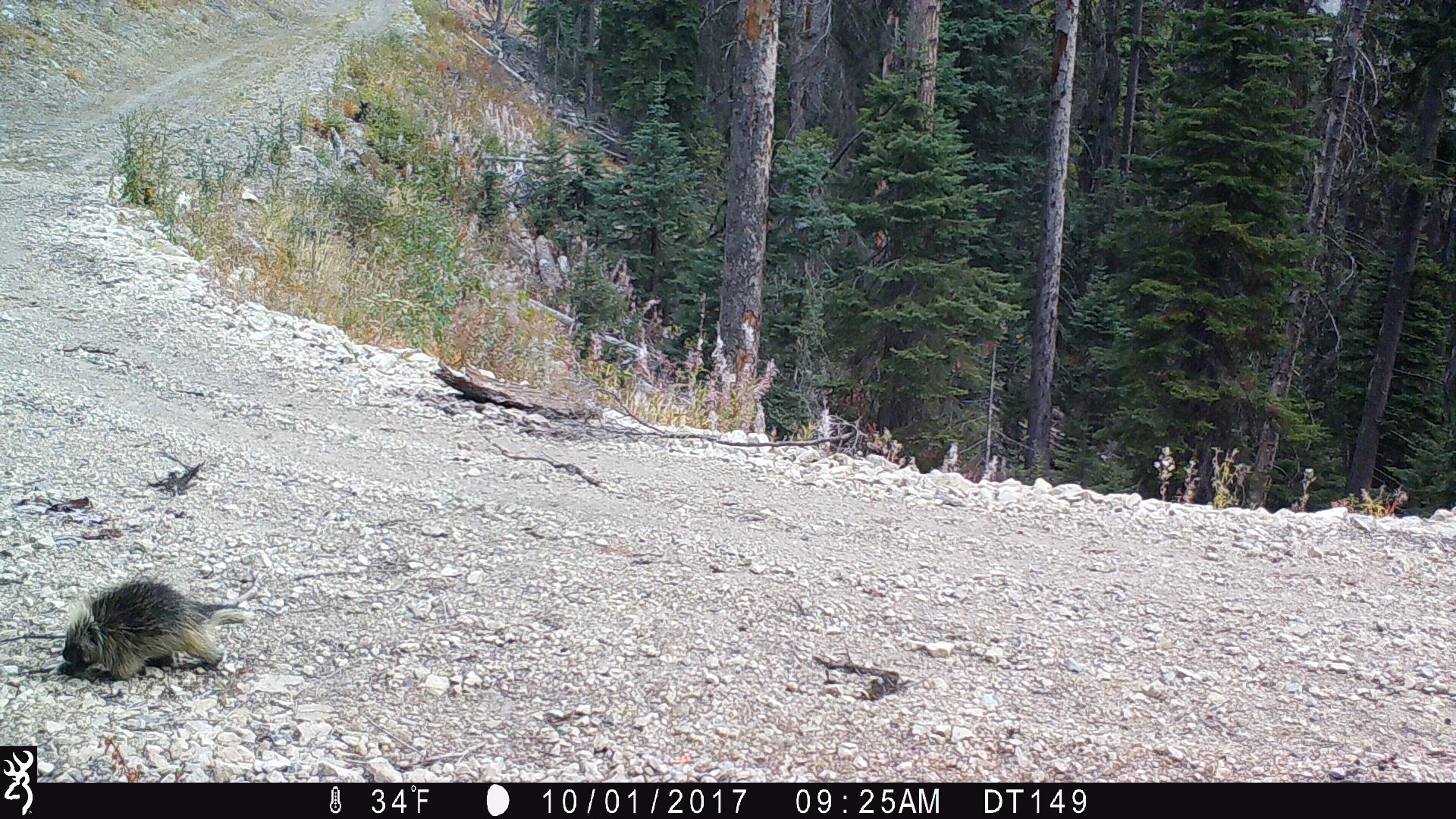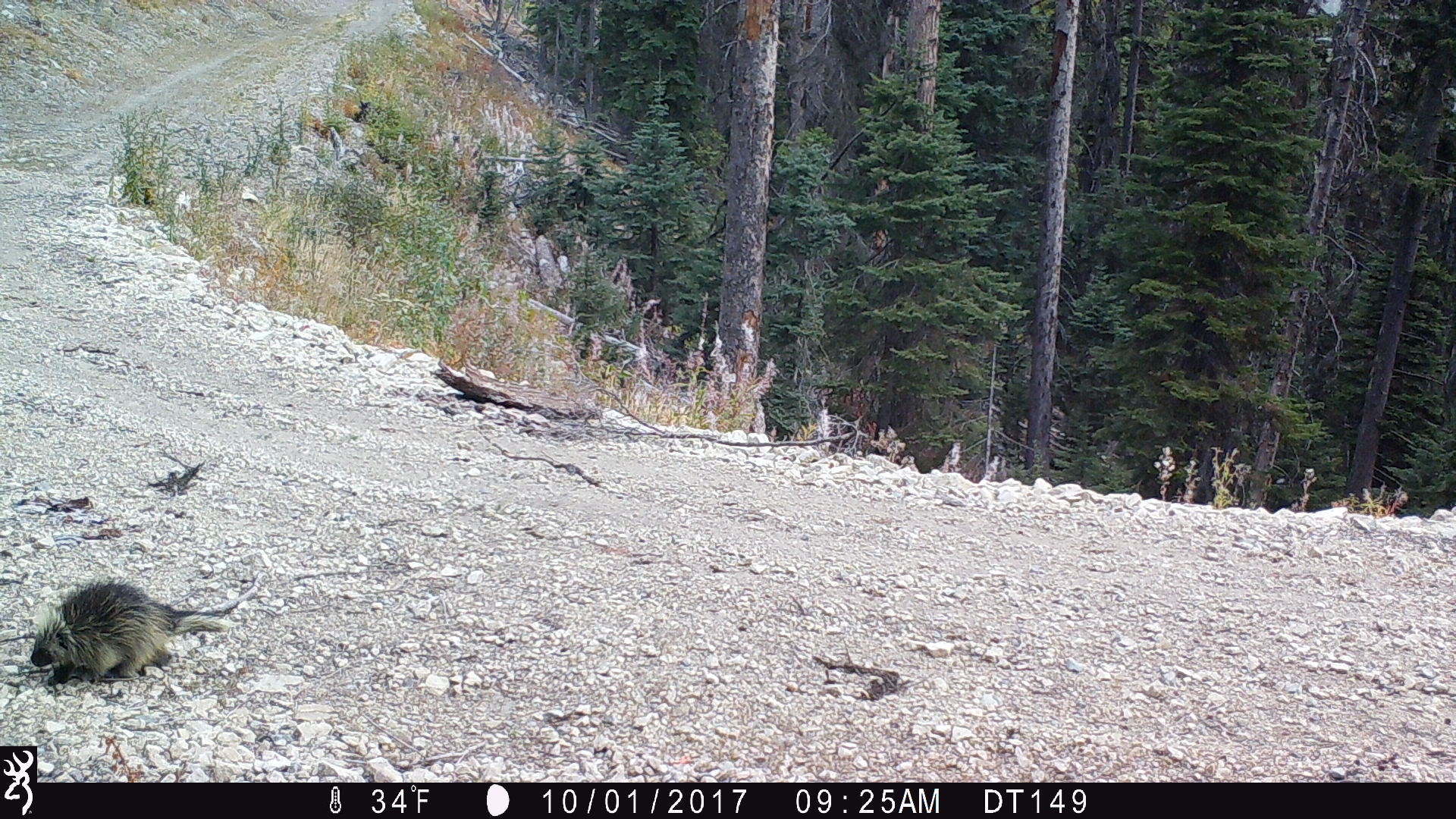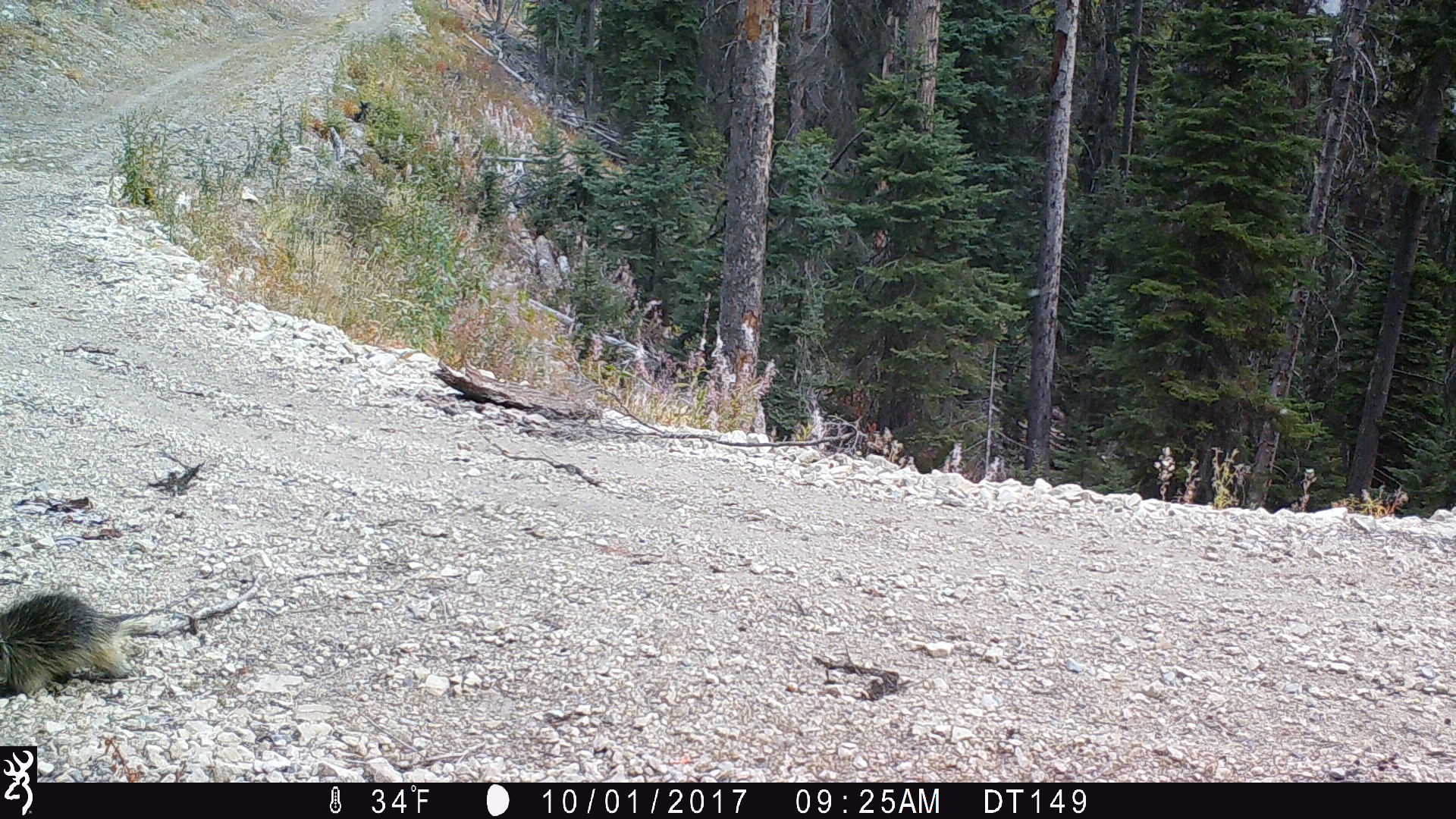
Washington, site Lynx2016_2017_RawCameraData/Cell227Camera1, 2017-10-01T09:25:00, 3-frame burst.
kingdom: Animalia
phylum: Chordata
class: Mammalia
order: Rodentia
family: Erethizontidae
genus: Erethizon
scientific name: Erethizon dorsatum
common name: north american porcupine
Erethizon dorsatum (north american porcupine). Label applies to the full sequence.